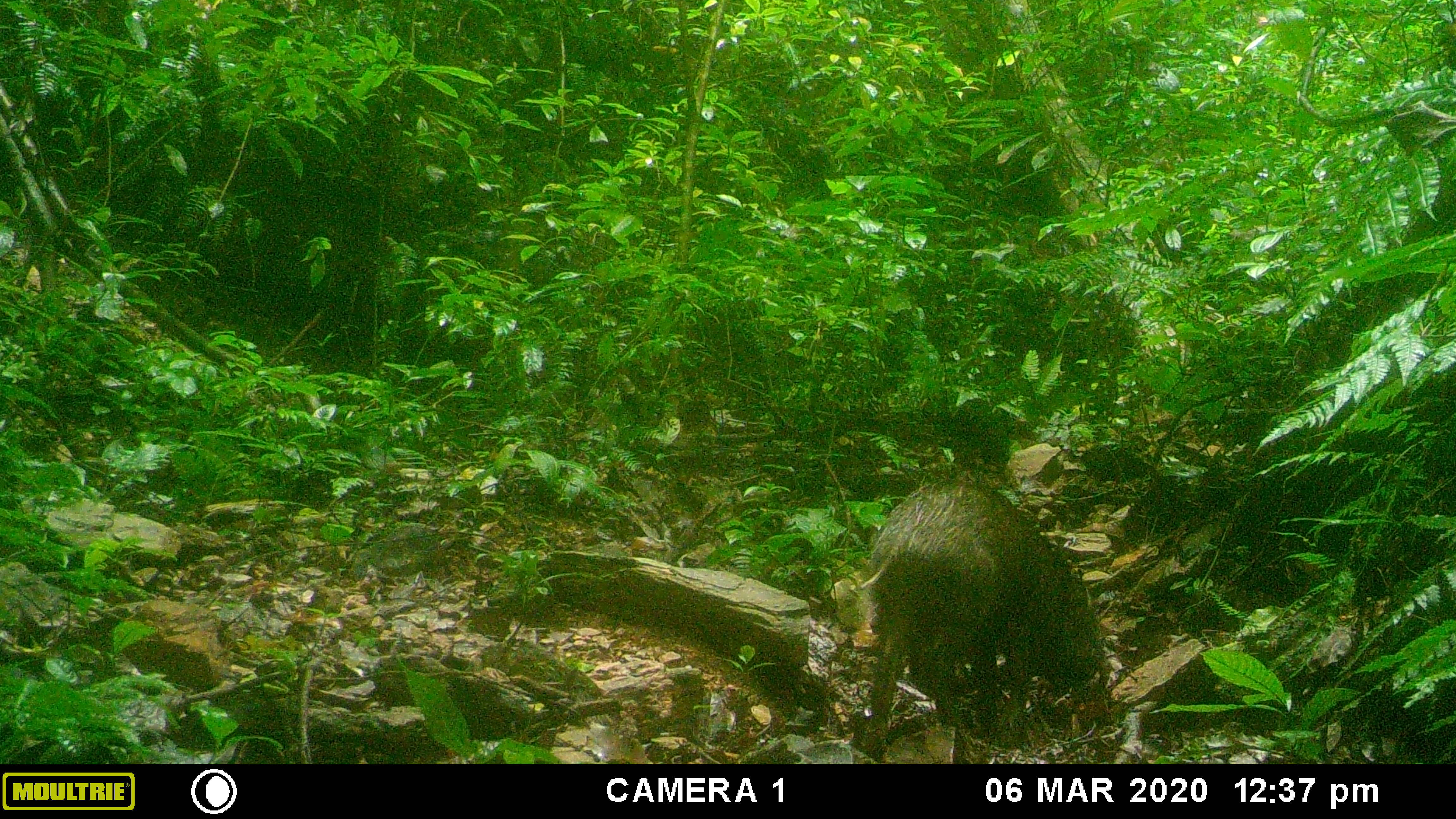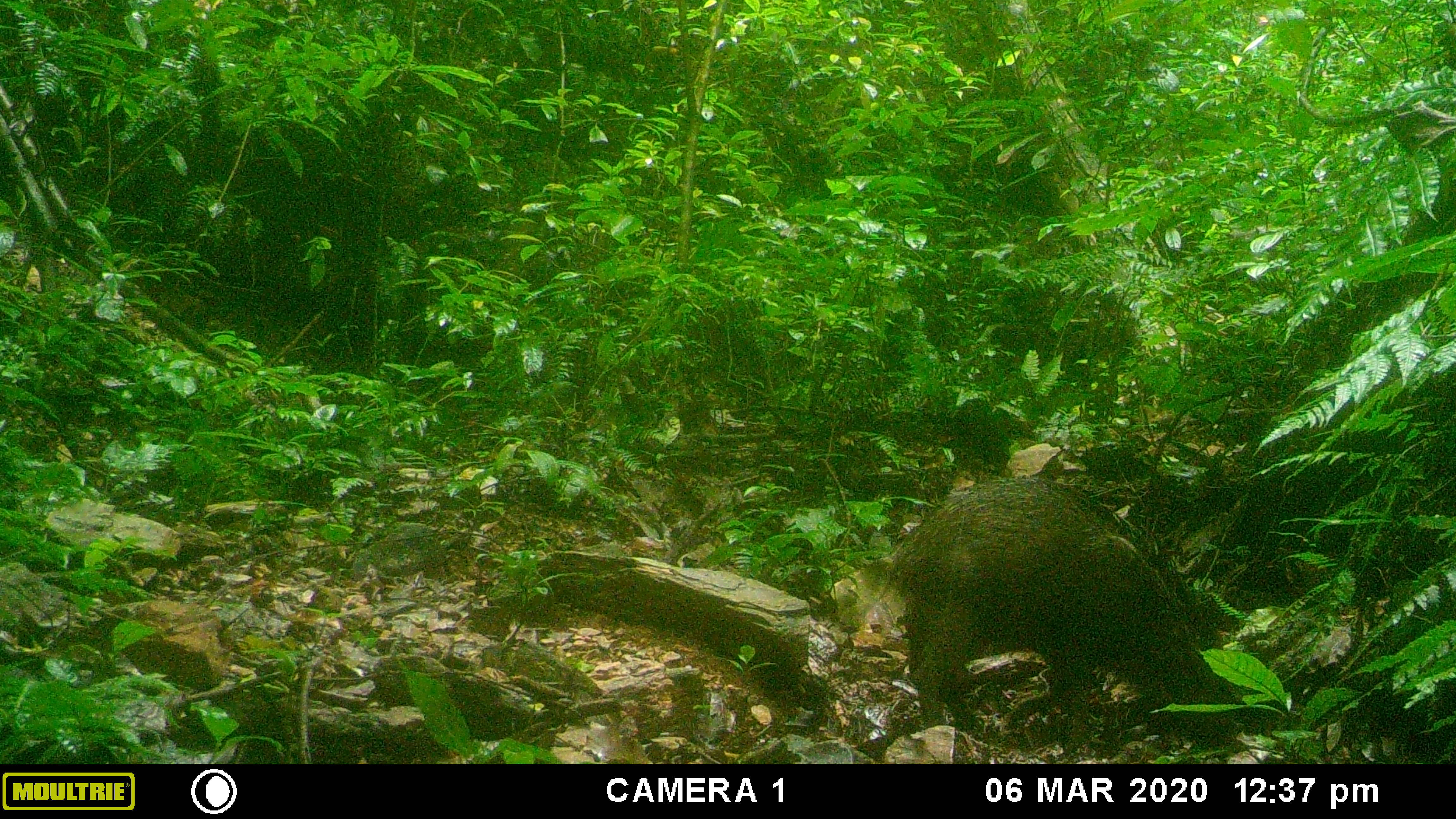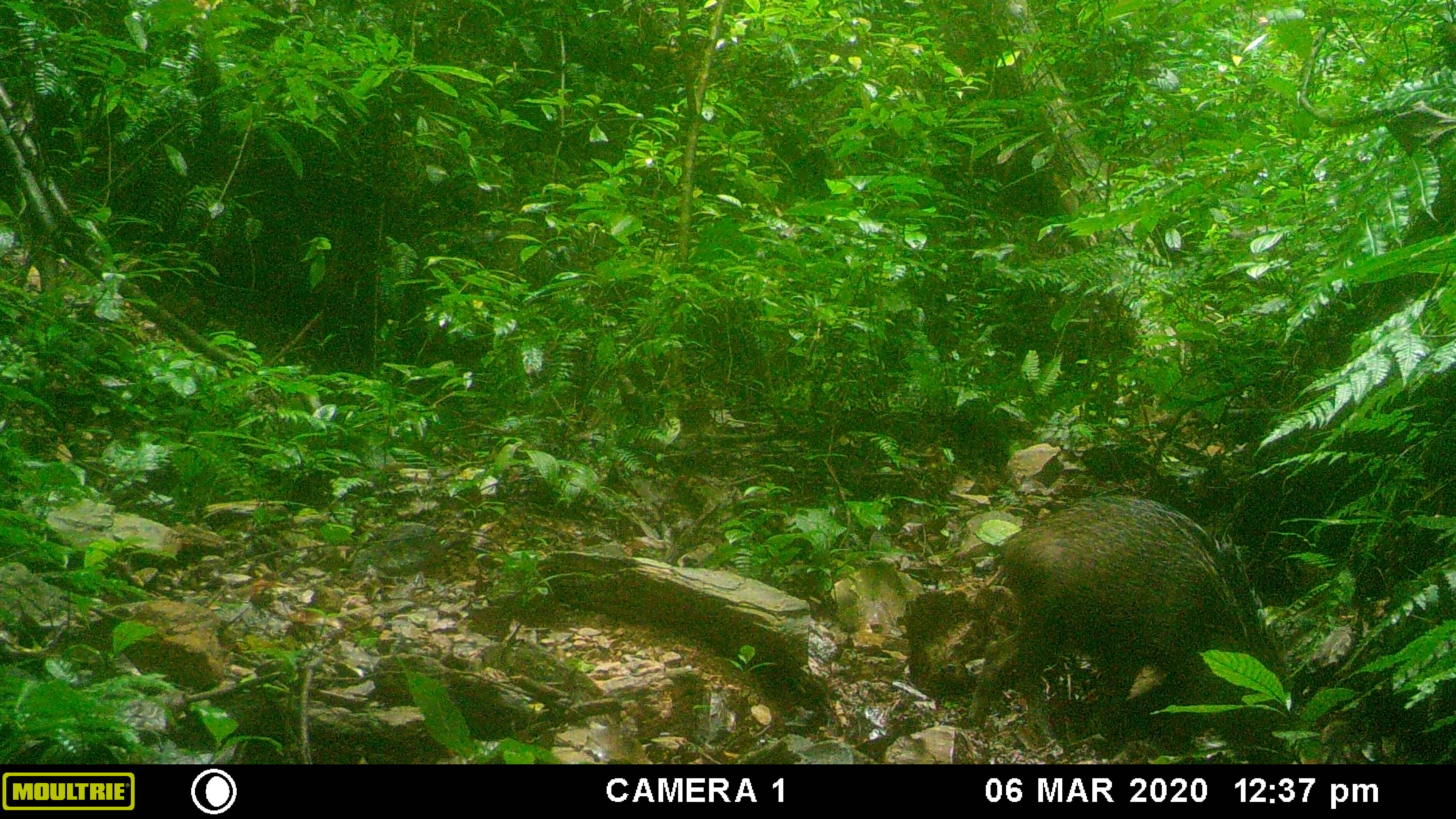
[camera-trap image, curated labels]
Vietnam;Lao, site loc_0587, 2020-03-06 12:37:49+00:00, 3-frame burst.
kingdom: Animalia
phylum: Chordata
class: Mammalia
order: Artiodactyla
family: Suidae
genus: Sus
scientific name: Sus scrofa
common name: eurasian wild pig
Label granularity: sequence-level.